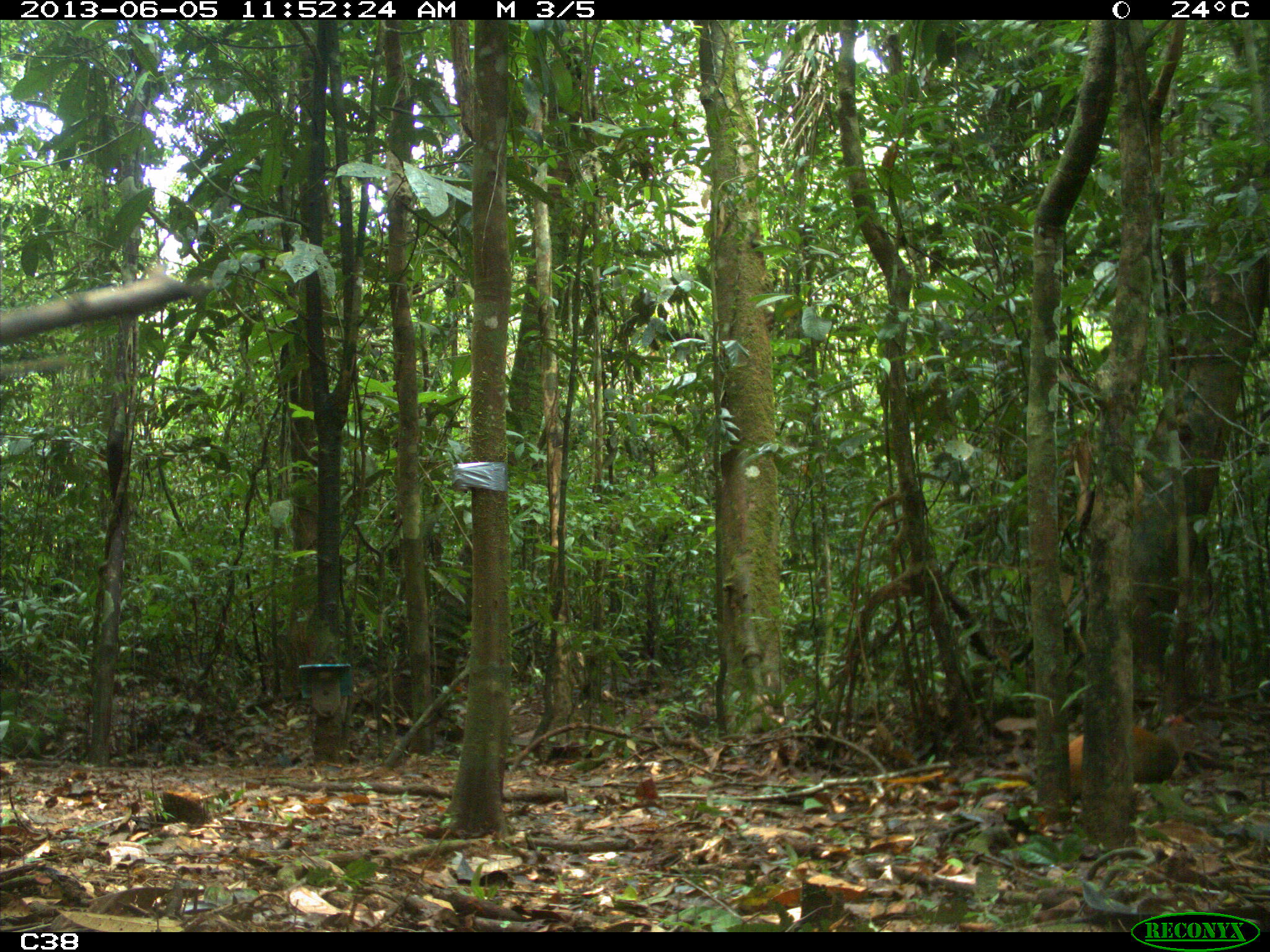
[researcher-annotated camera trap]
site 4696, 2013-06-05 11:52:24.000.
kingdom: Animalia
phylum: Chordata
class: Mammalia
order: Rodentia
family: Dasyproctidae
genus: Dasyprocta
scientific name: Dasyprocta leporina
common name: red-rumped agouti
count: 1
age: adult